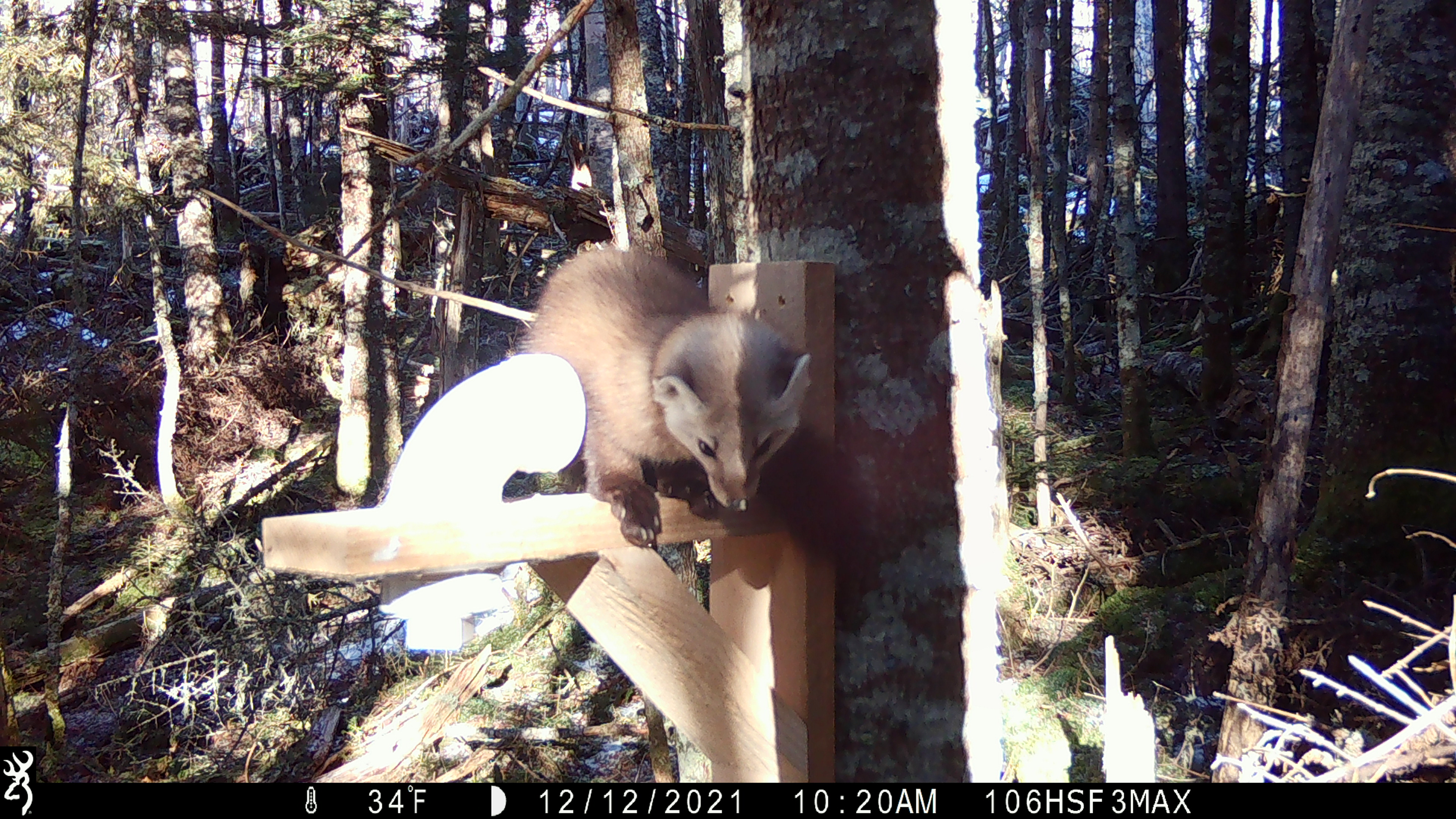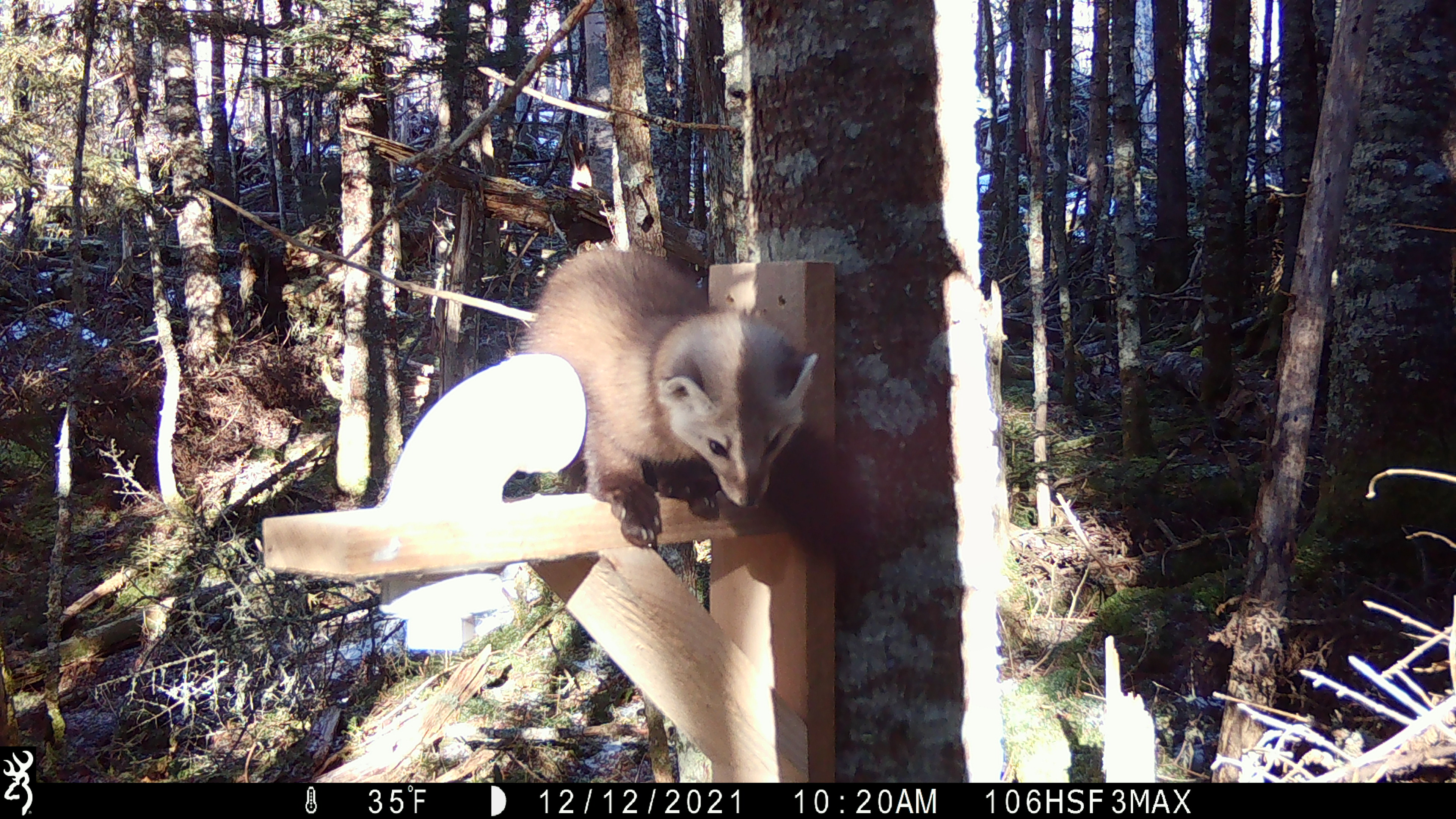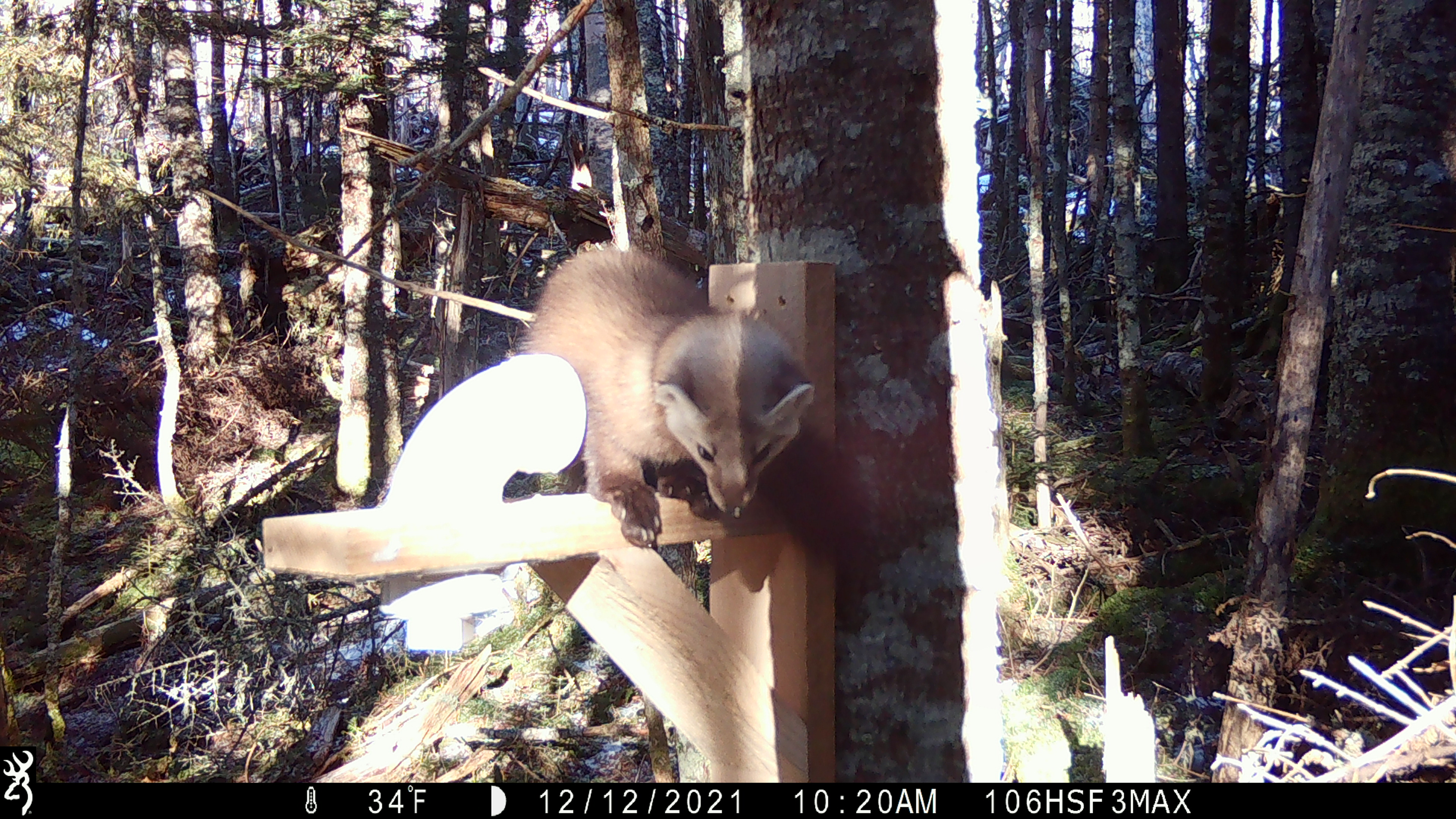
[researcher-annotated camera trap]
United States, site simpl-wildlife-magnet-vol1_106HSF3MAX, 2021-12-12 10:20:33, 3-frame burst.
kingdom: Animalia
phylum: Chordata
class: Mammalia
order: Carnivora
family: Mustelidae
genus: Martes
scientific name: Martes americana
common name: american marten